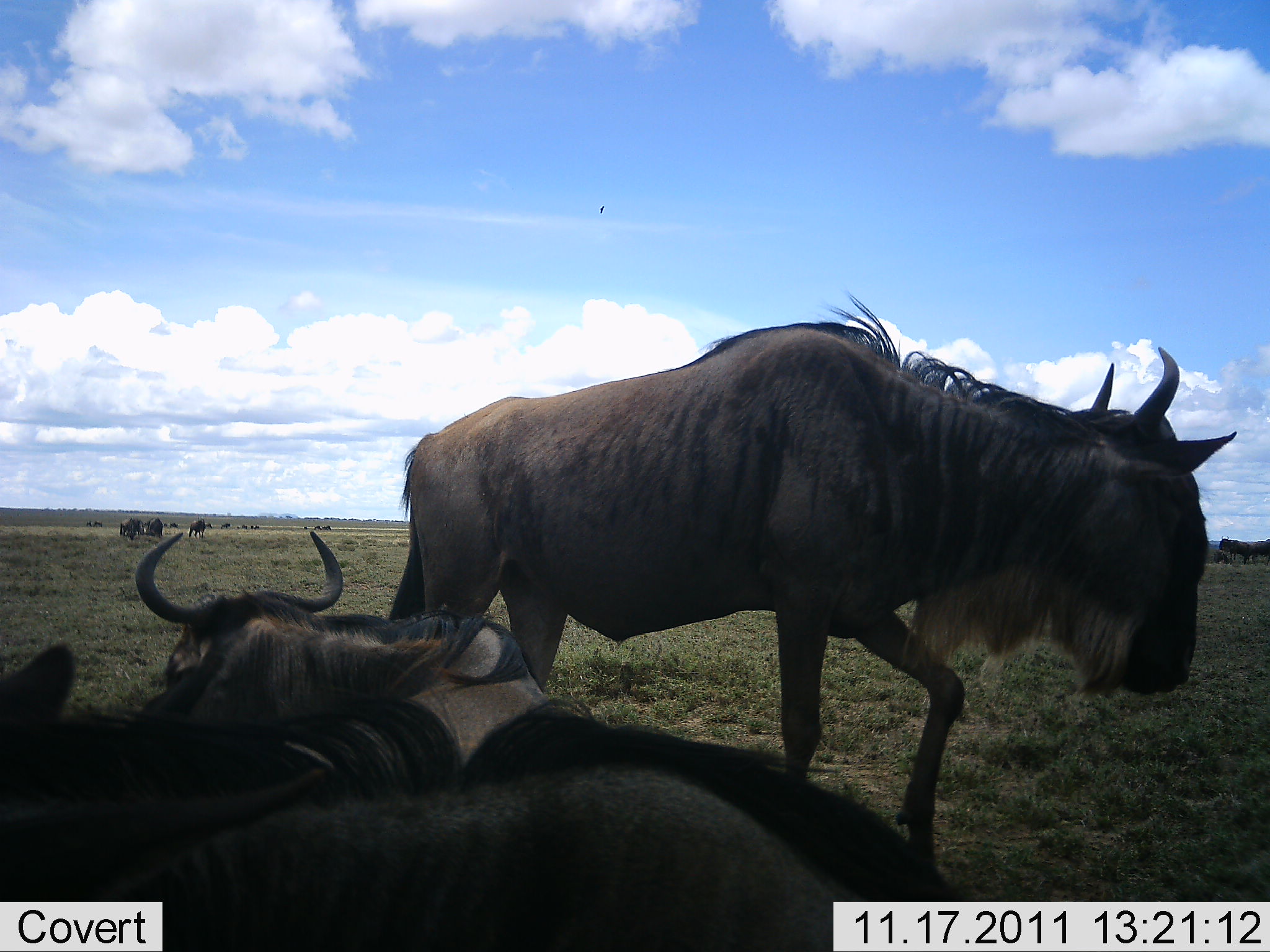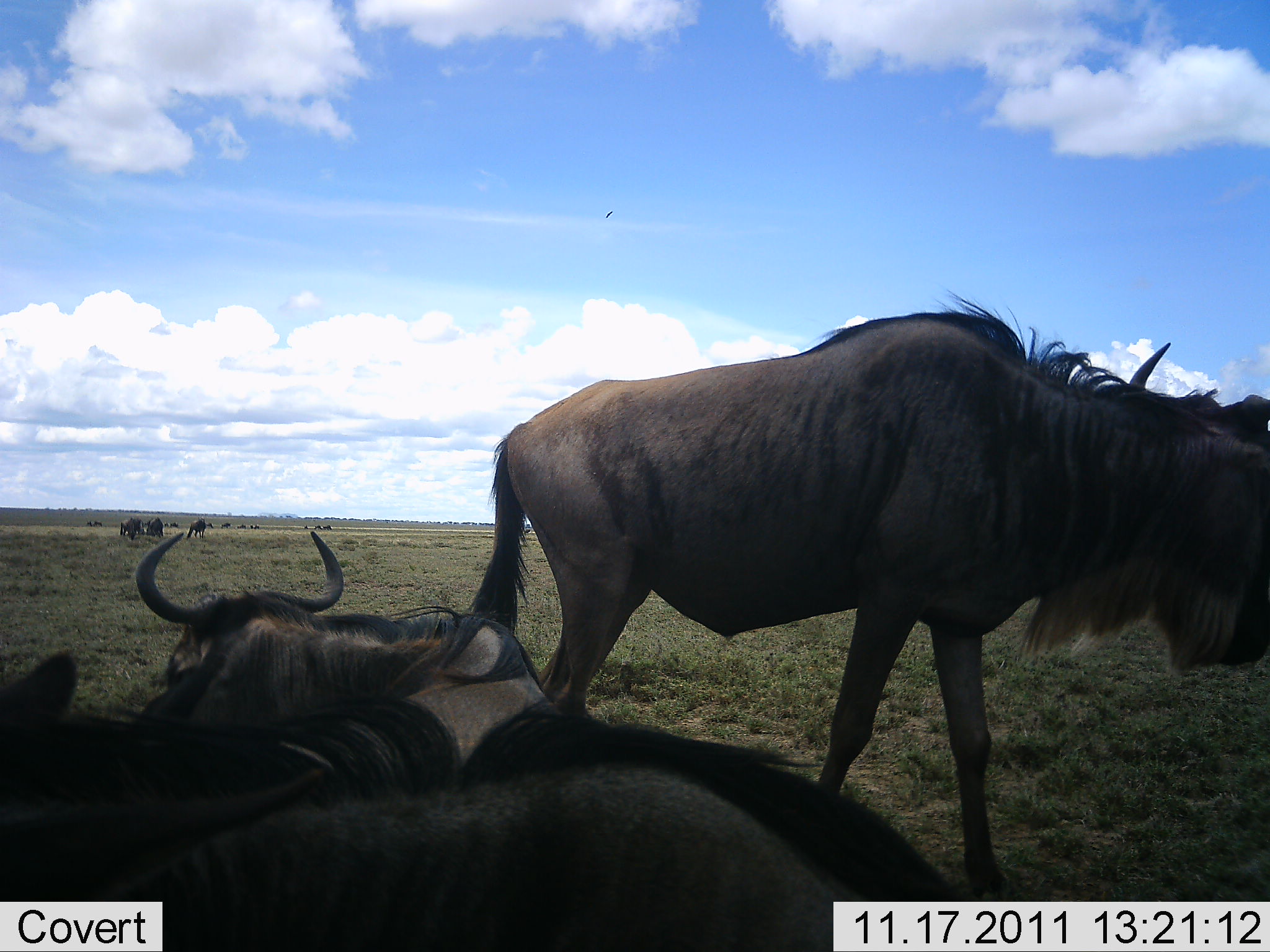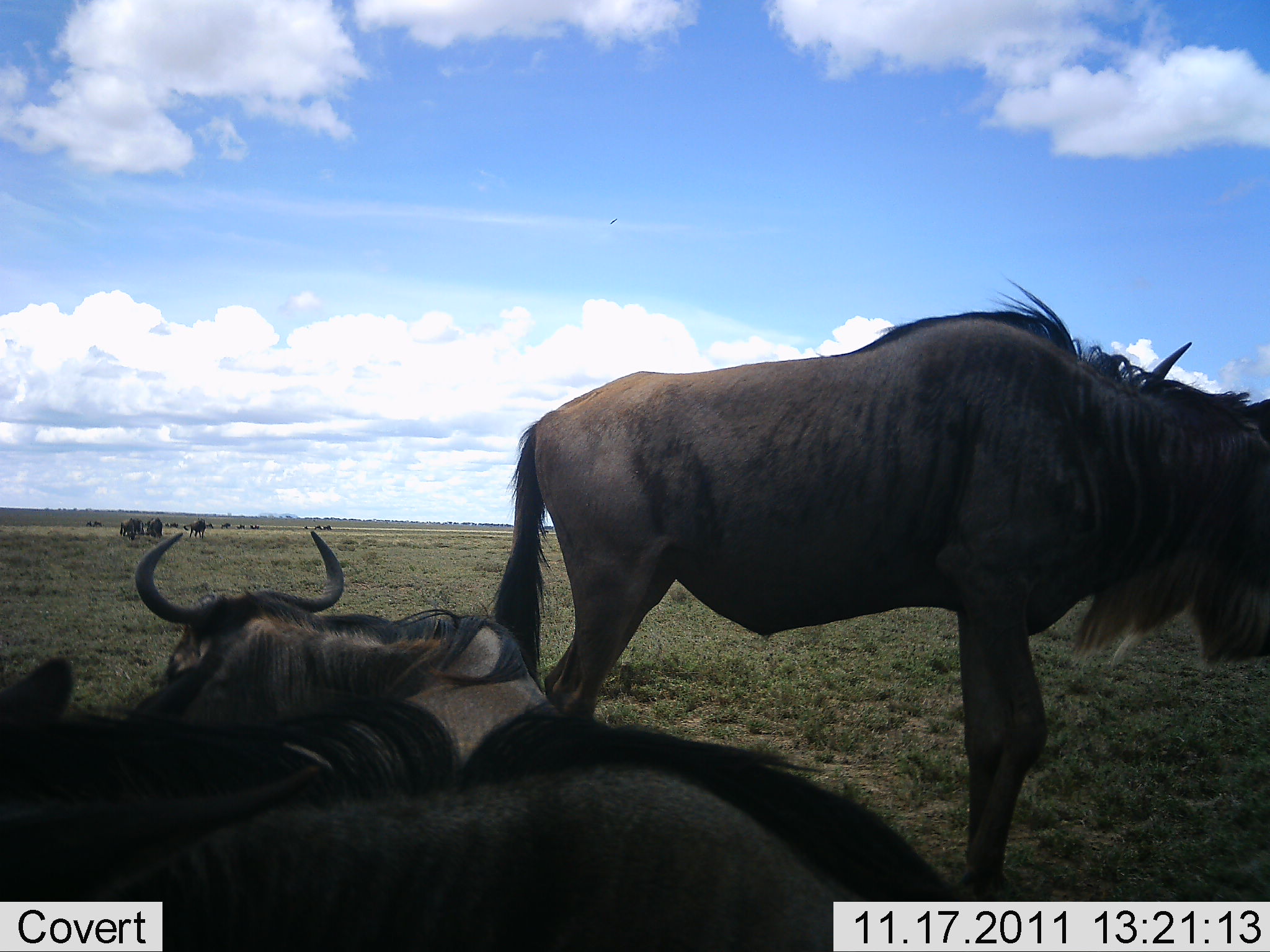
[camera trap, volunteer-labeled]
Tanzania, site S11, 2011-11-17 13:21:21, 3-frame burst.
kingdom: Animalia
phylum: Chordata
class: Mammalia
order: Artiodactyla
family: Bovidae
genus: Connochaetes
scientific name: Connochaetes taurinus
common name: blue wildebeest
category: wildebeest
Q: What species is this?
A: Wildebeest (blue wildebeest) (Connochaetes taurinus).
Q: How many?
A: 10.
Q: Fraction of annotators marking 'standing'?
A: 62%.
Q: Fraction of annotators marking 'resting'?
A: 92%.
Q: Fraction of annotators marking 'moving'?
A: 77%.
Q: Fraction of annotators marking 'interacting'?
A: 8%.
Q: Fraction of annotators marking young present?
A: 0%.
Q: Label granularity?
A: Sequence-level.